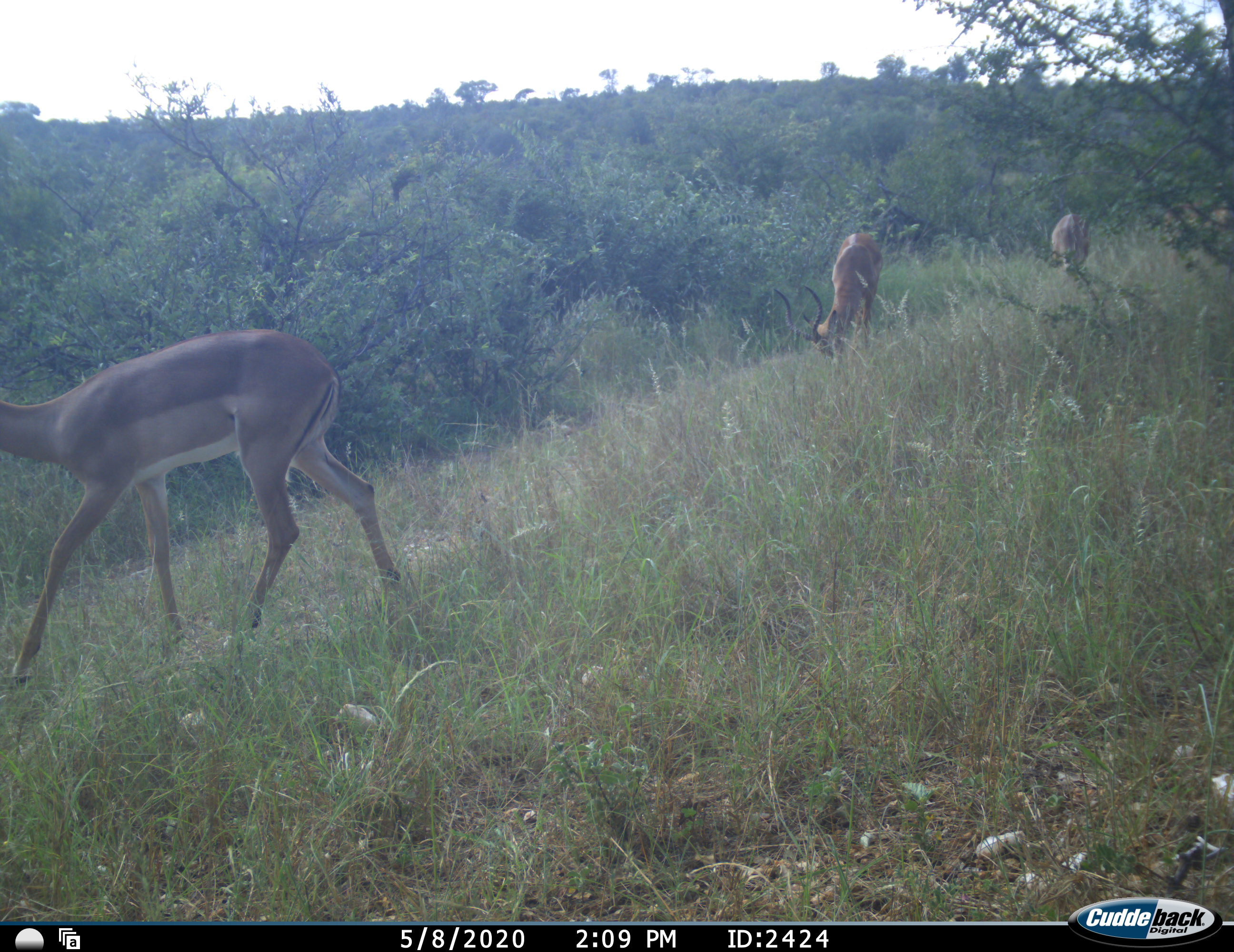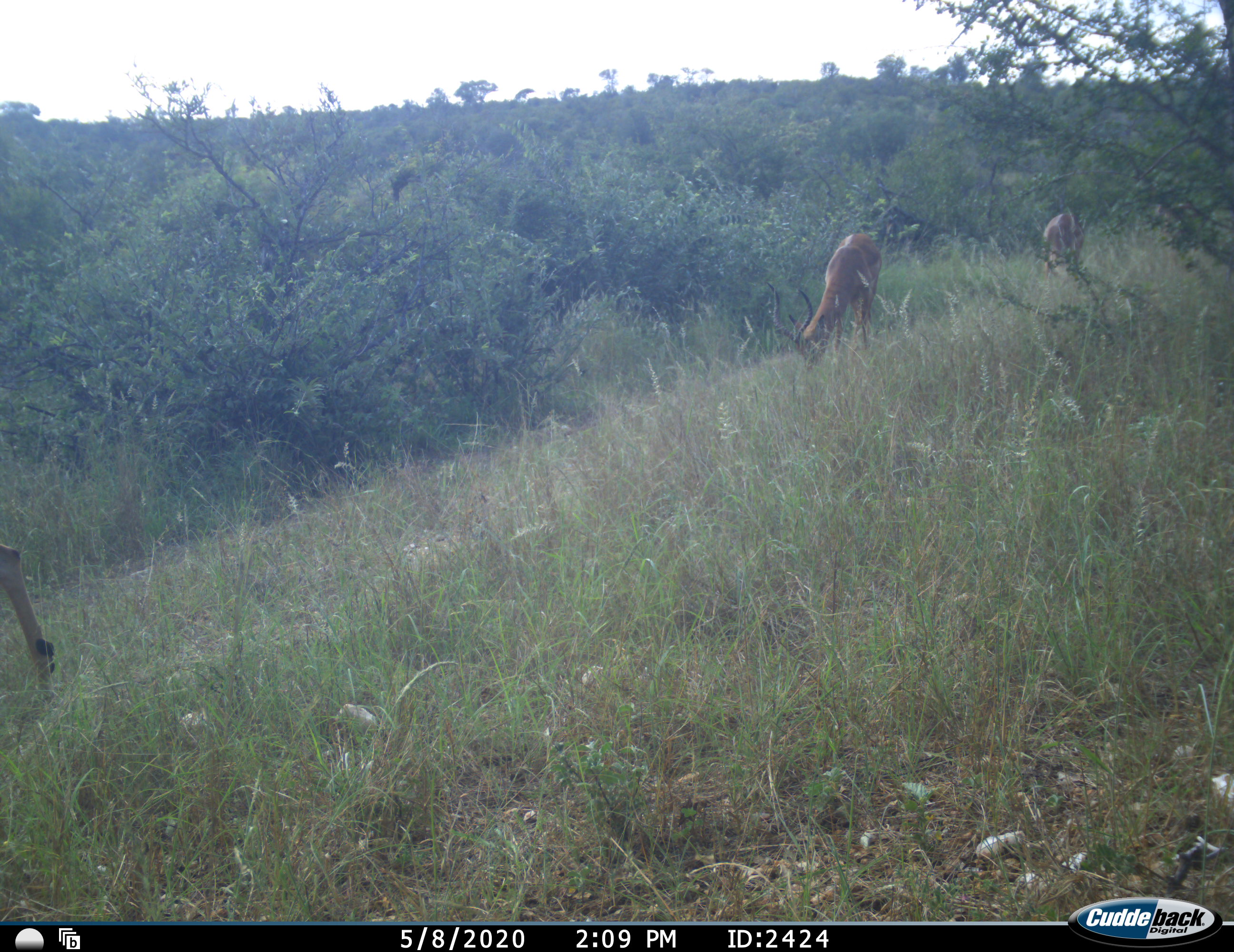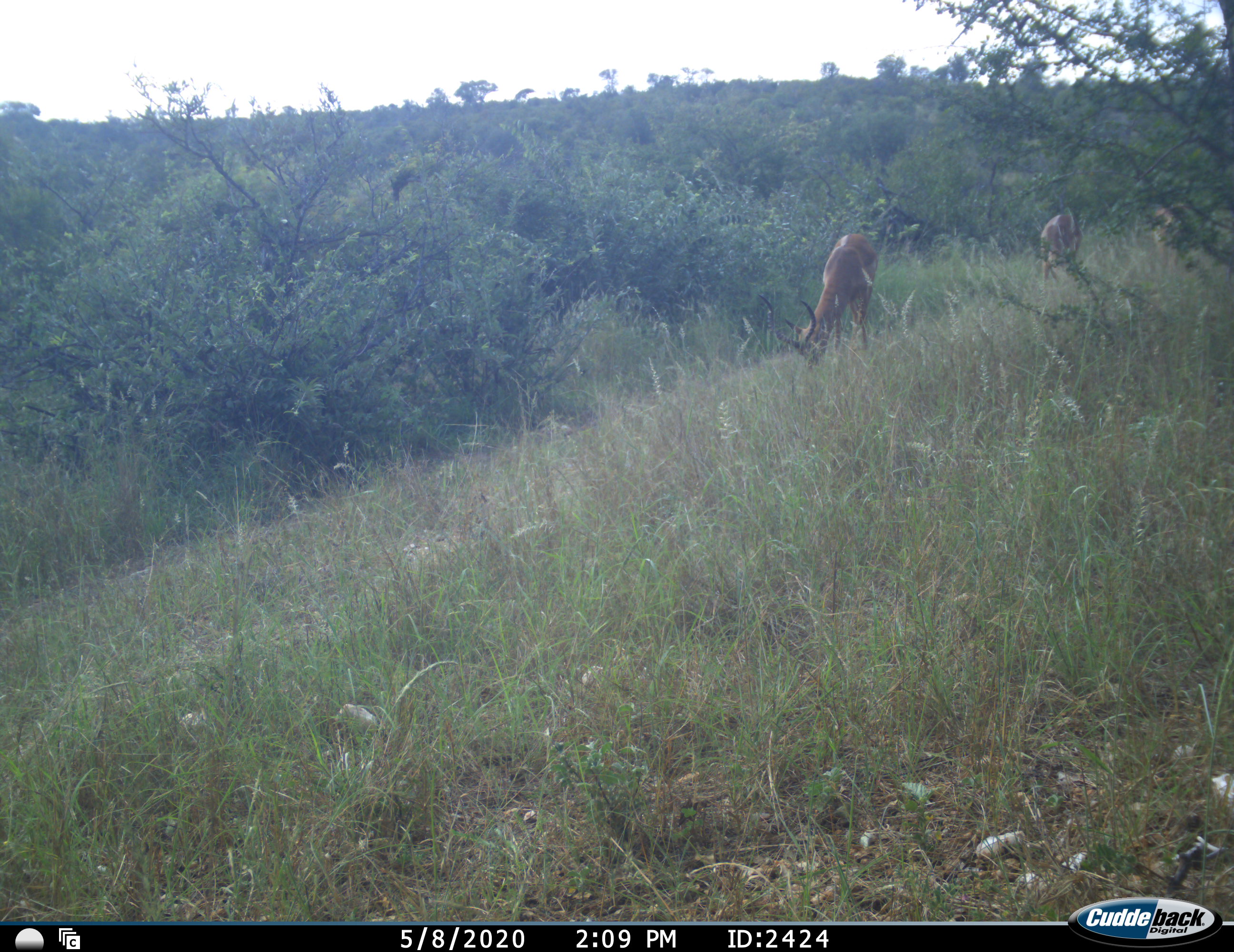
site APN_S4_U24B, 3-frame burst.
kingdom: Animalia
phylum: Chordata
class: Mammalia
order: Artiodactyla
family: Bovidae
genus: Aepyceros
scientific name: Aepyceros melampus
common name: impala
Impala (Aepyceros melampus), count 4. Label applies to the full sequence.